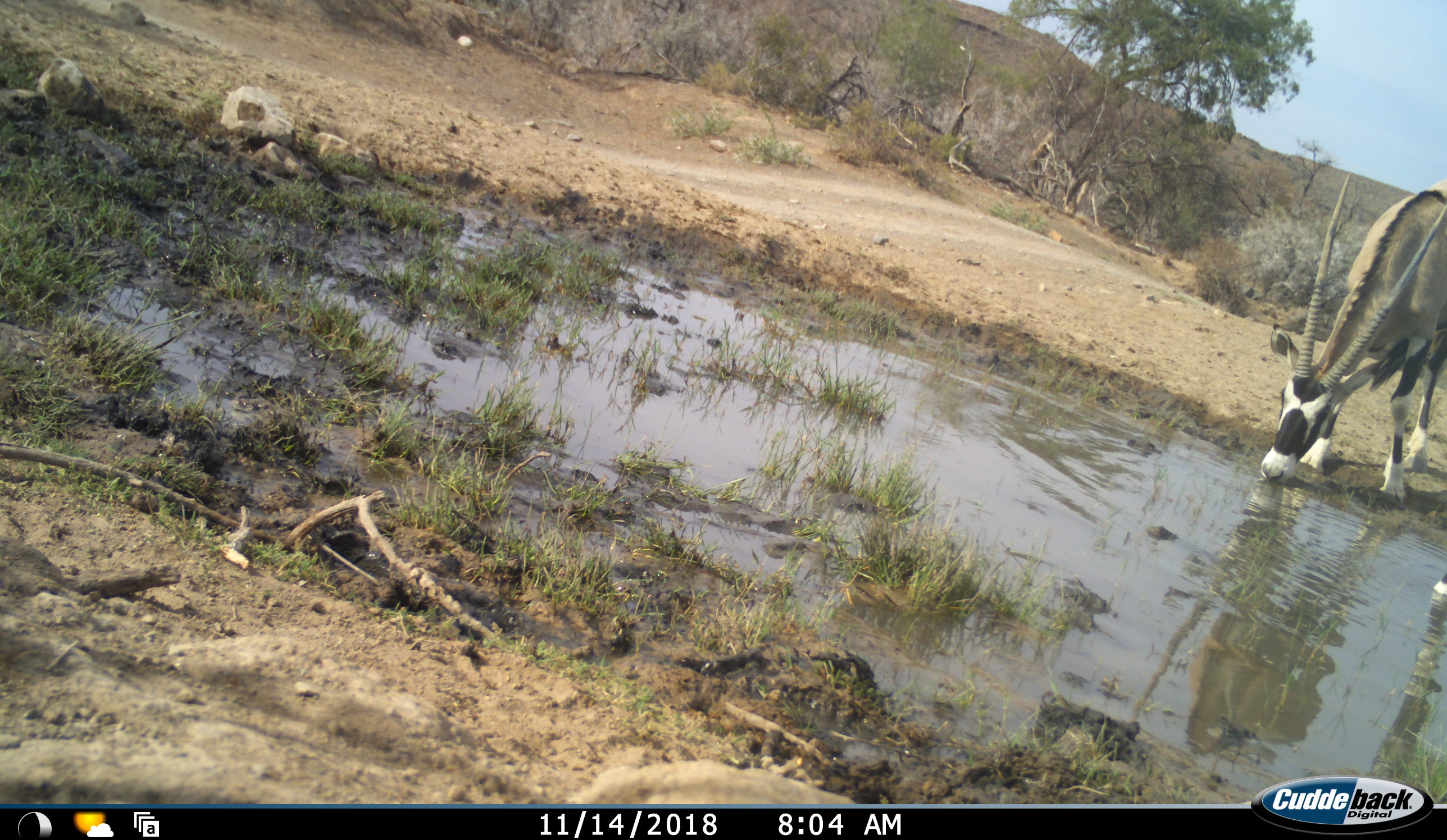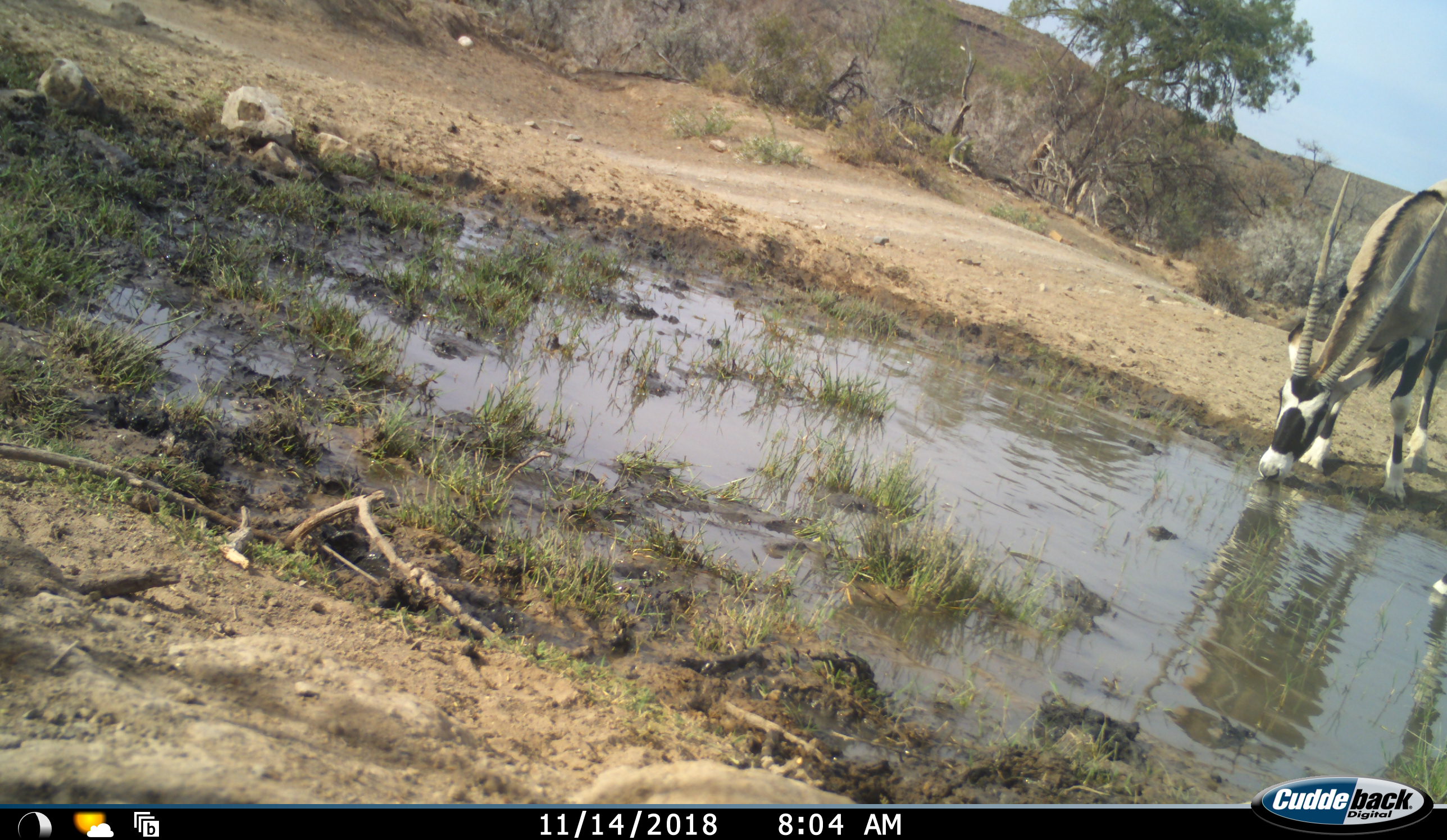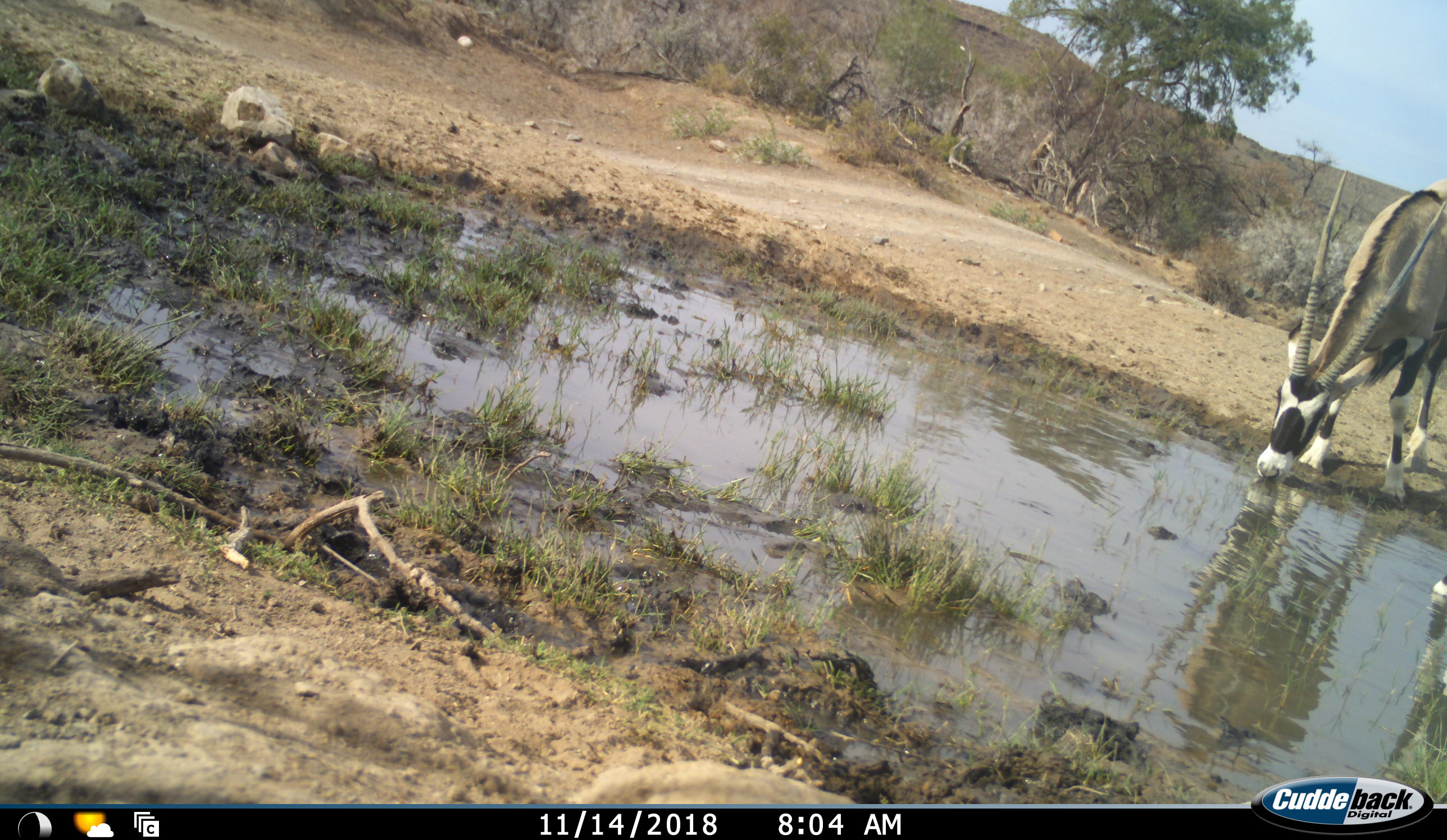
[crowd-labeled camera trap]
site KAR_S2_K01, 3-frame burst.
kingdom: Animalia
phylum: Chordata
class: Mammalia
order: Artiodactyla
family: Bovidae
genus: Oryx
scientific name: Oryx gazella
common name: gemsbok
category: oryx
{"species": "oryx (gemsbok) (Oryx gazella)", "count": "2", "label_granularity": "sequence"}